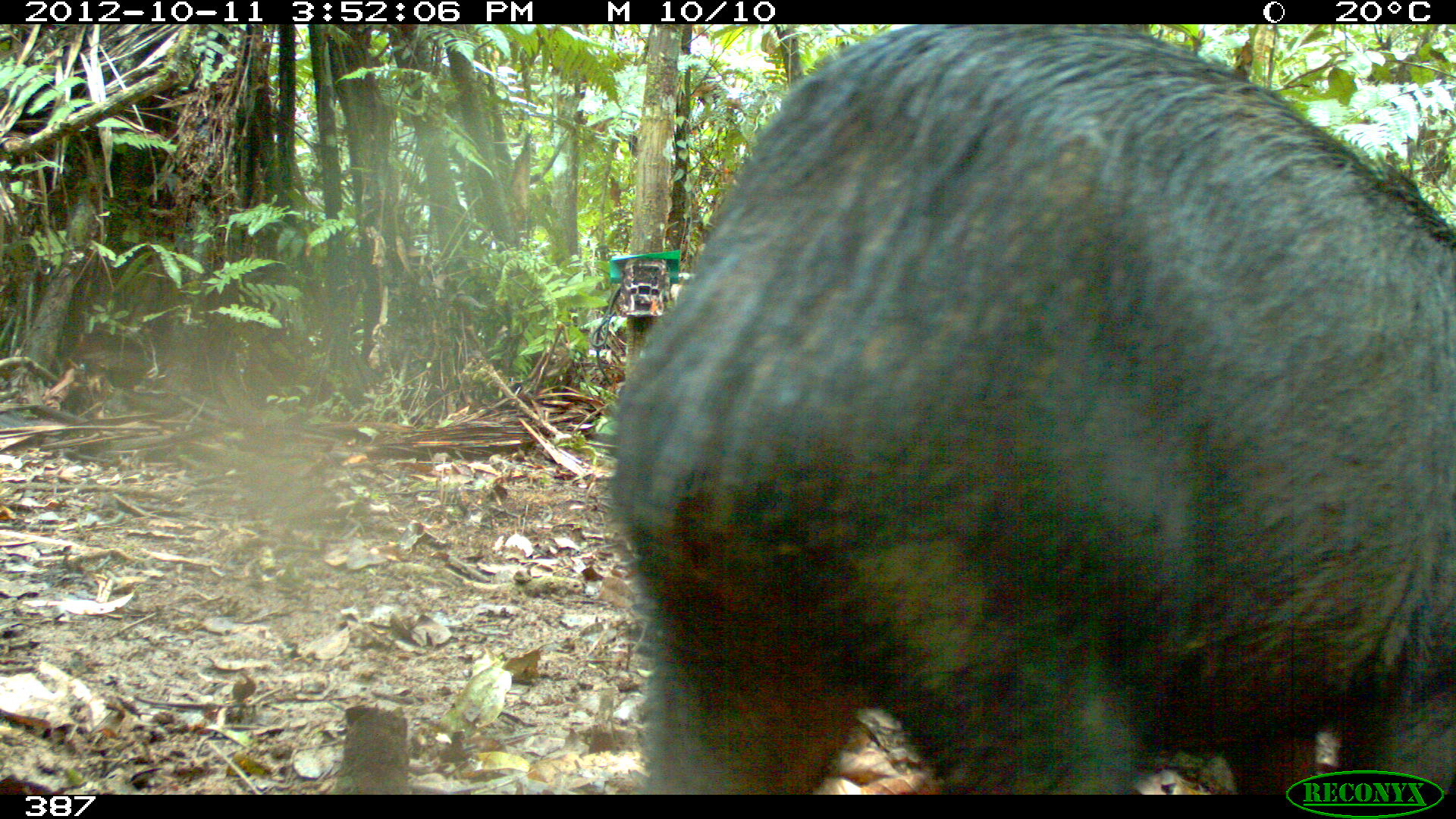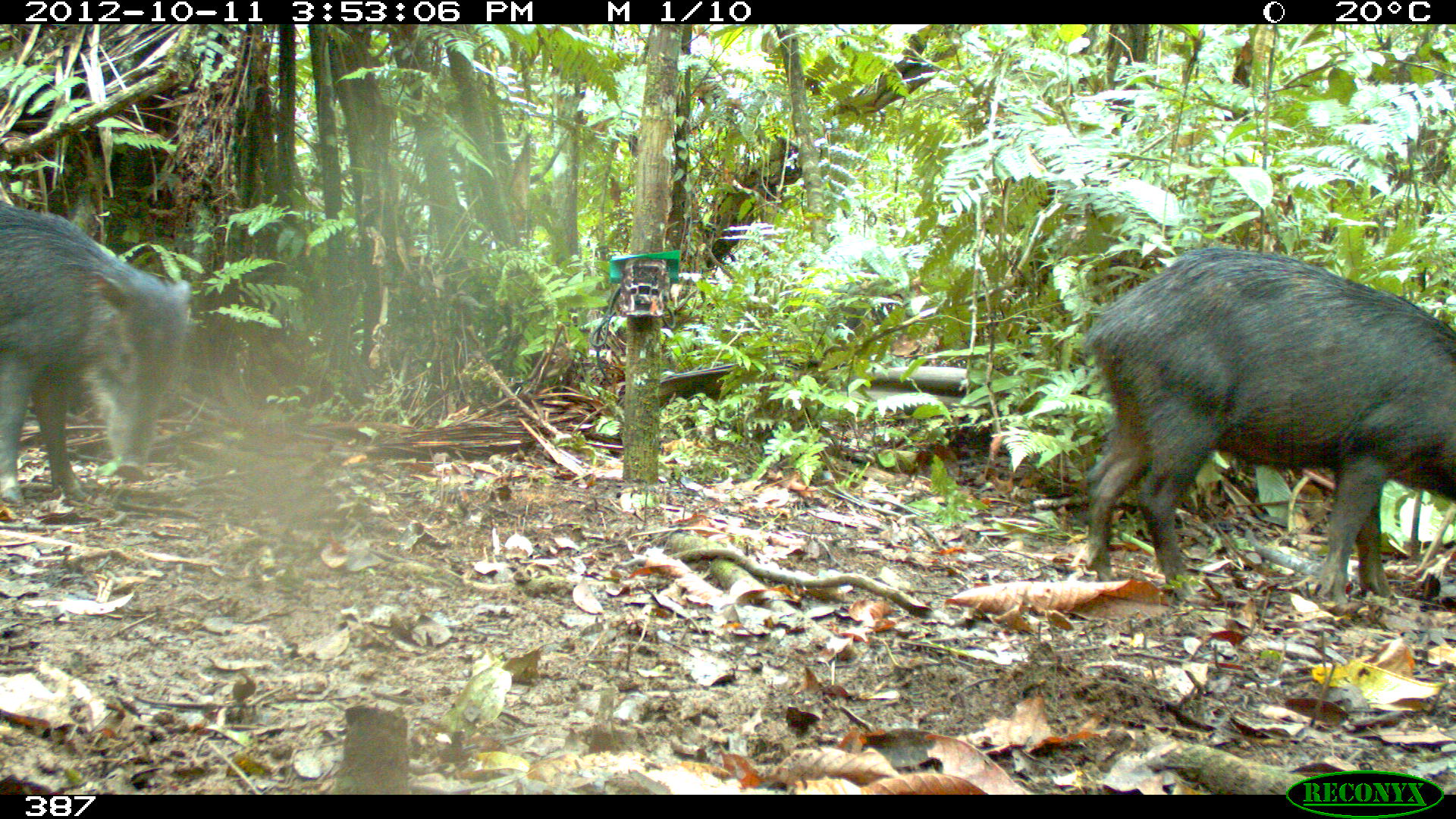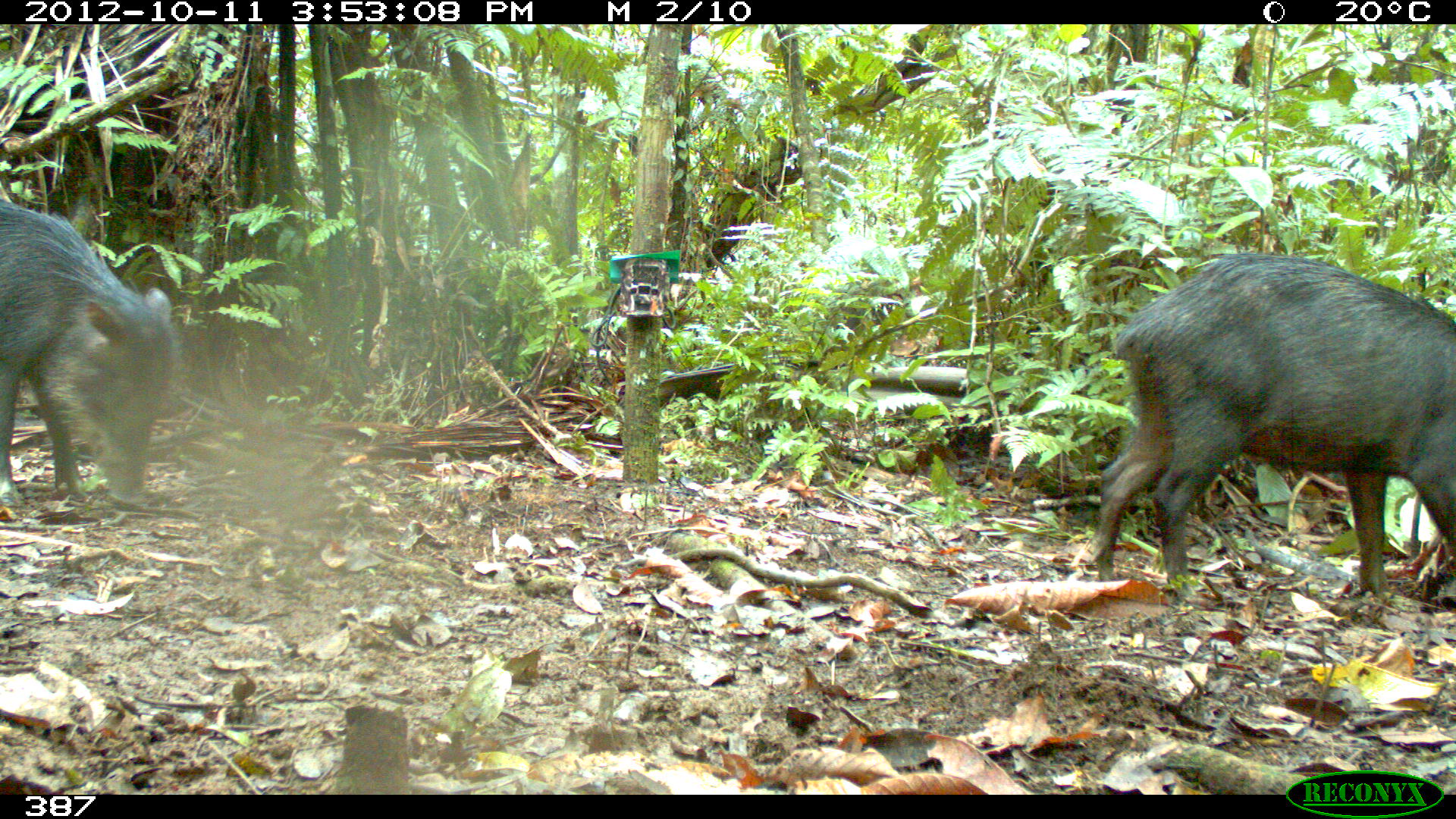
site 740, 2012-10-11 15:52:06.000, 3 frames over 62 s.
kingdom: Animalia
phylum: Chordata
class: Mammalia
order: Artiodactyla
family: Tayassuidae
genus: Tayassu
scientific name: Tayassu pecari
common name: white-lipped peccary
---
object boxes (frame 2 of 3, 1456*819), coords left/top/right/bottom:
tayassu pecari: 1081/242/1455/606; 0/201/191/504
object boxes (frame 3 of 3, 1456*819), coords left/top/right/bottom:
tayassu pecari: 1087/251/1455/601; 0/200/172/506